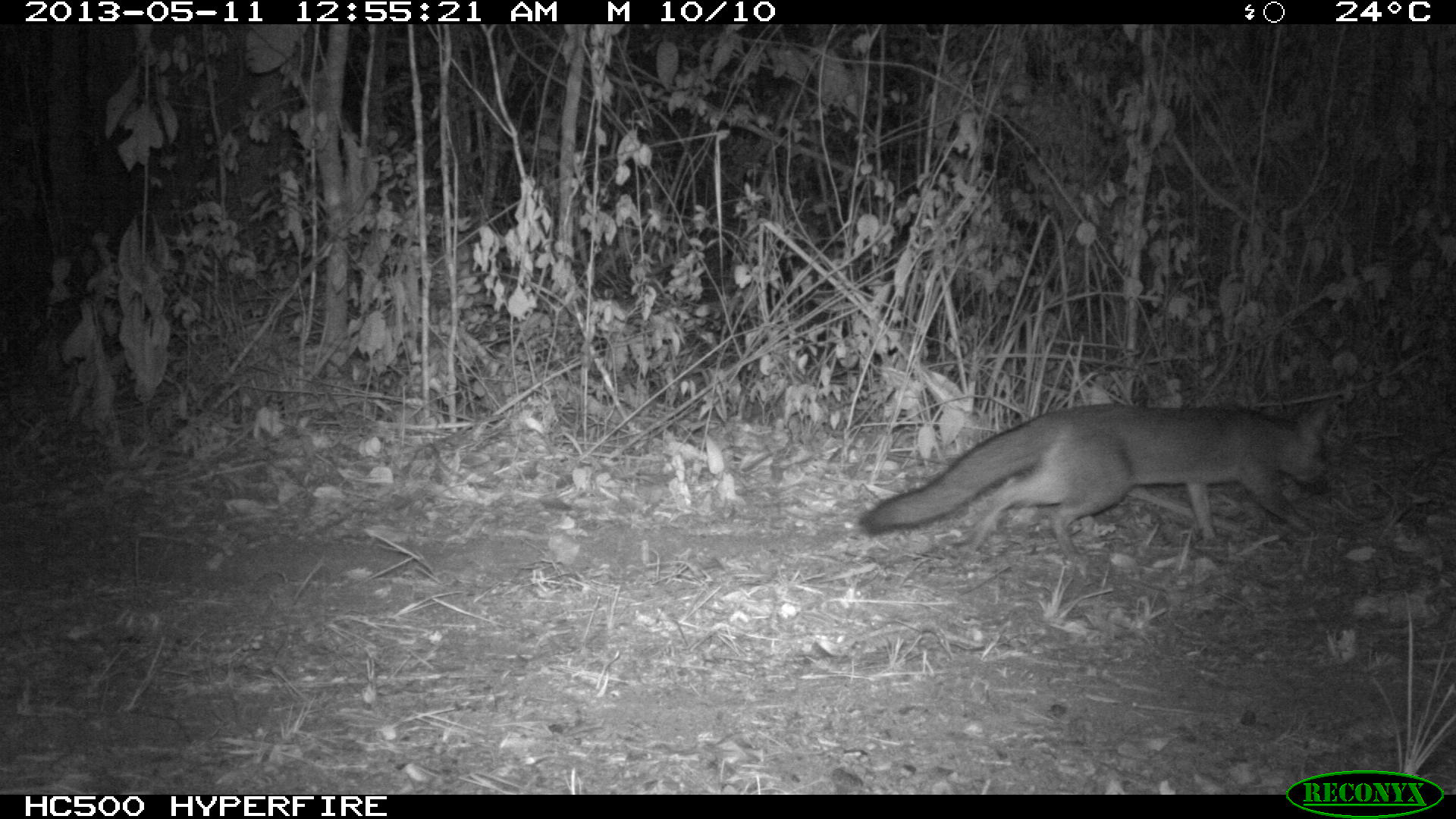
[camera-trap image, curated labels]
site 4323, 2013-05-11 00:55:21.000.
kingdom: Animalia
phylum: Chordata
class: Mammalia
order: Carnivora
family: Canidae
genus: Urocyon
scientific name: Urocyon cinereoargenteus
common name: gray fox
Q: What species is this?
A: Urocyon cinereoargenteus (gray fox).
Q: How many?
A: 1.